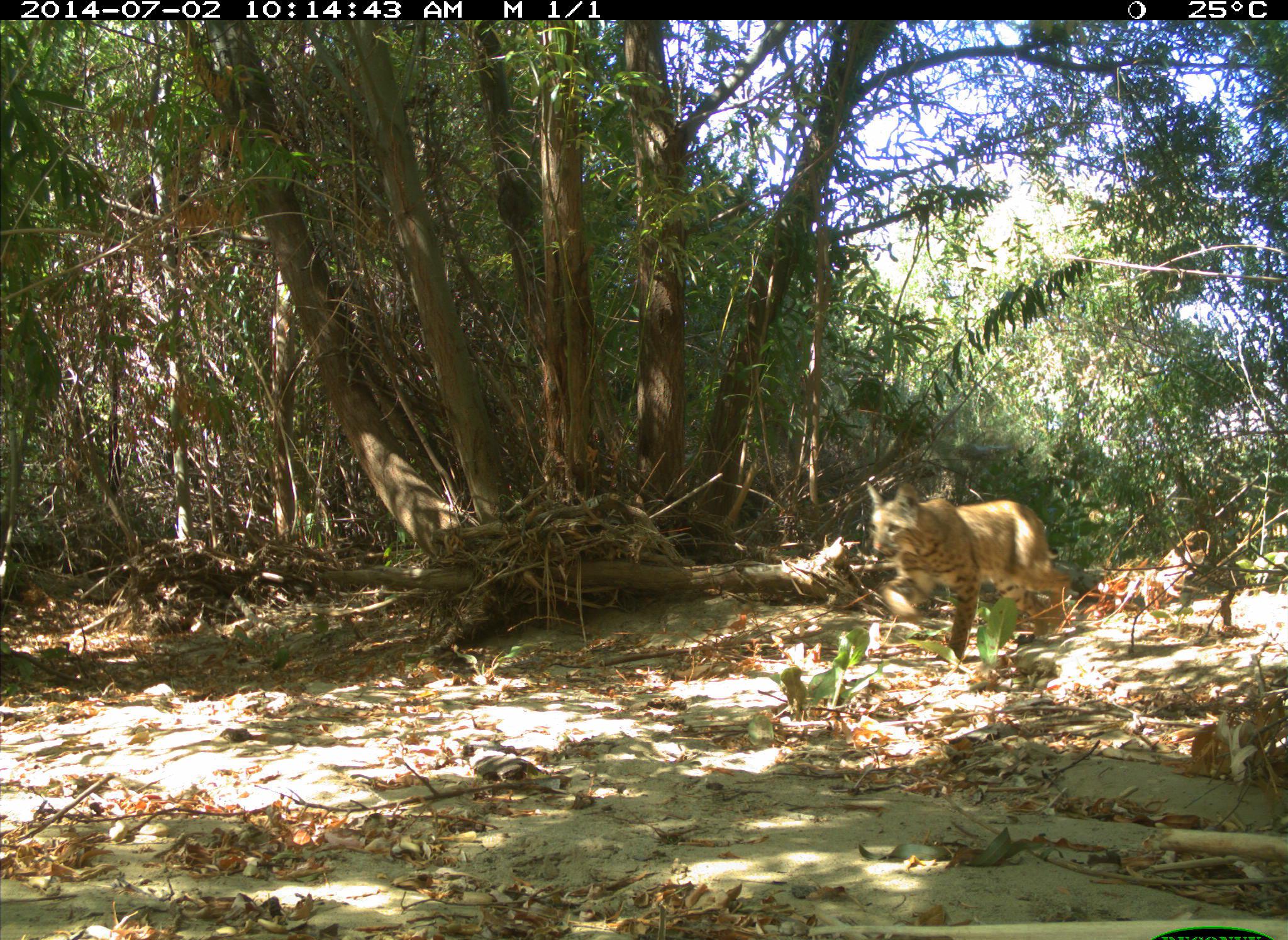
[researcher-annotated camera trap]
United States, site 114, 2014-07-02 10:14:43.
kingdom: Animalia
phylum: Chordata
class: Mammalia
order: Carnivora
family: Felidae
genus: Lynx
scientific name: Lynx rufus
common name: bobcat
Bobcat (Lynx rufus).